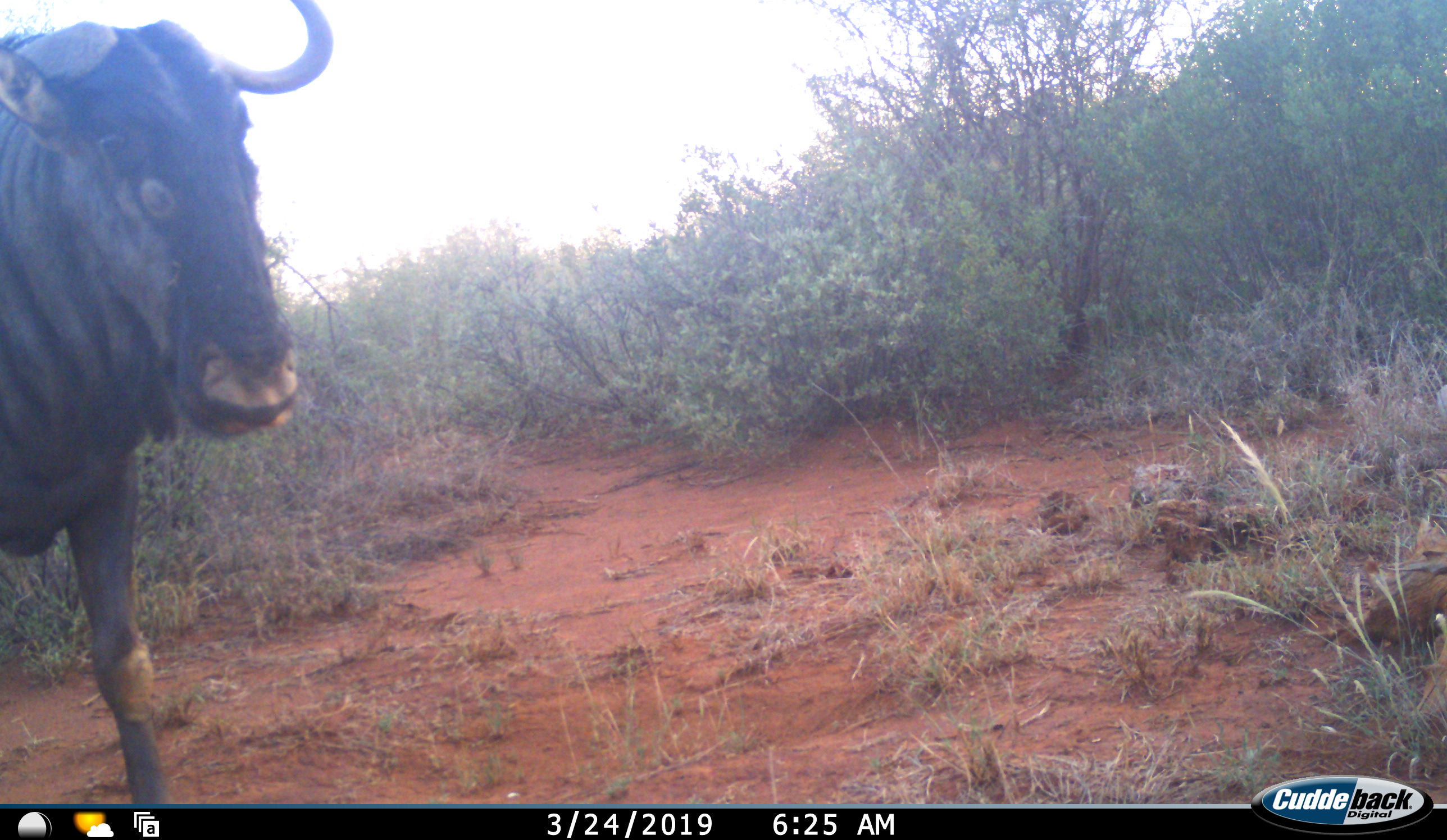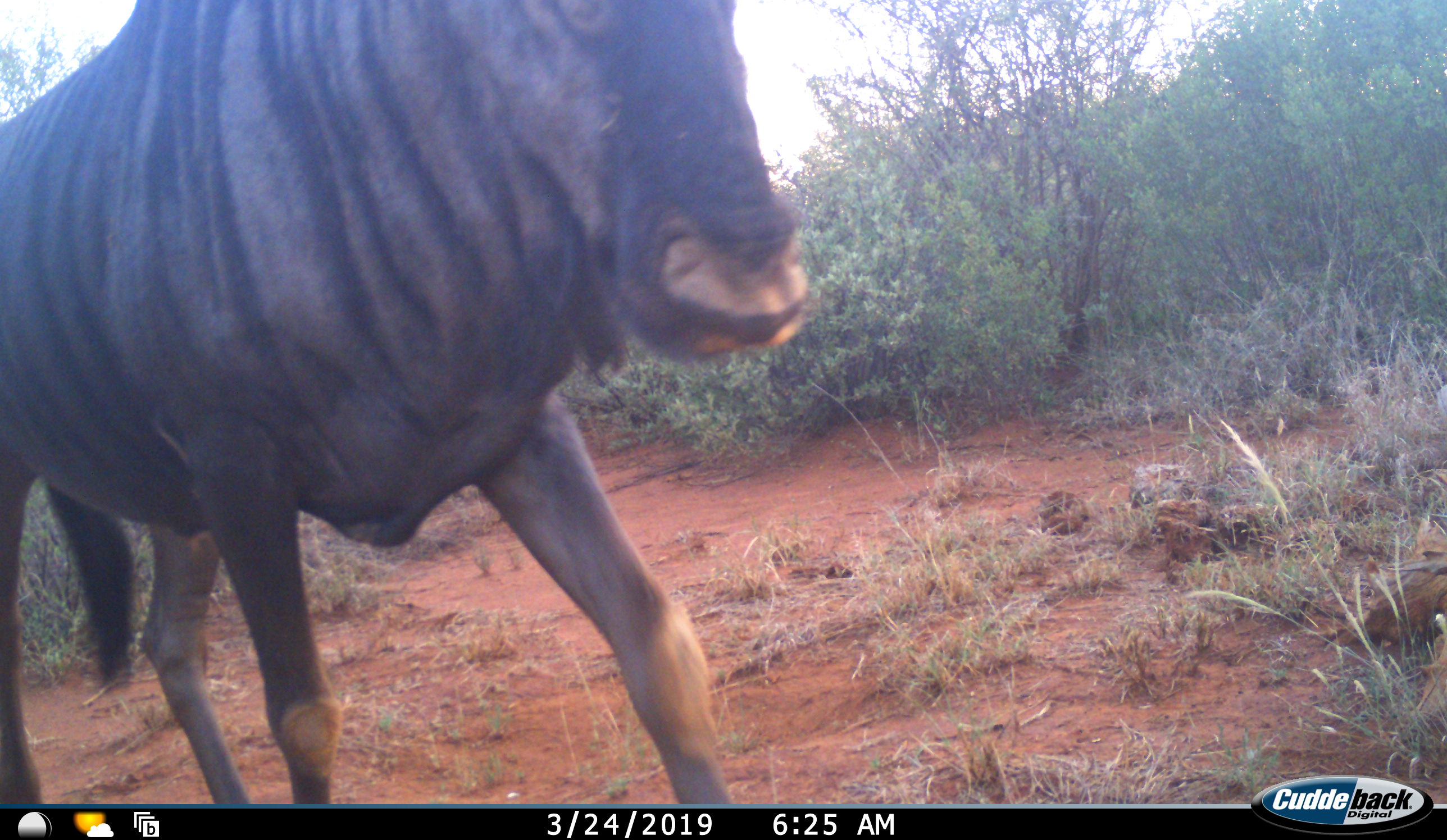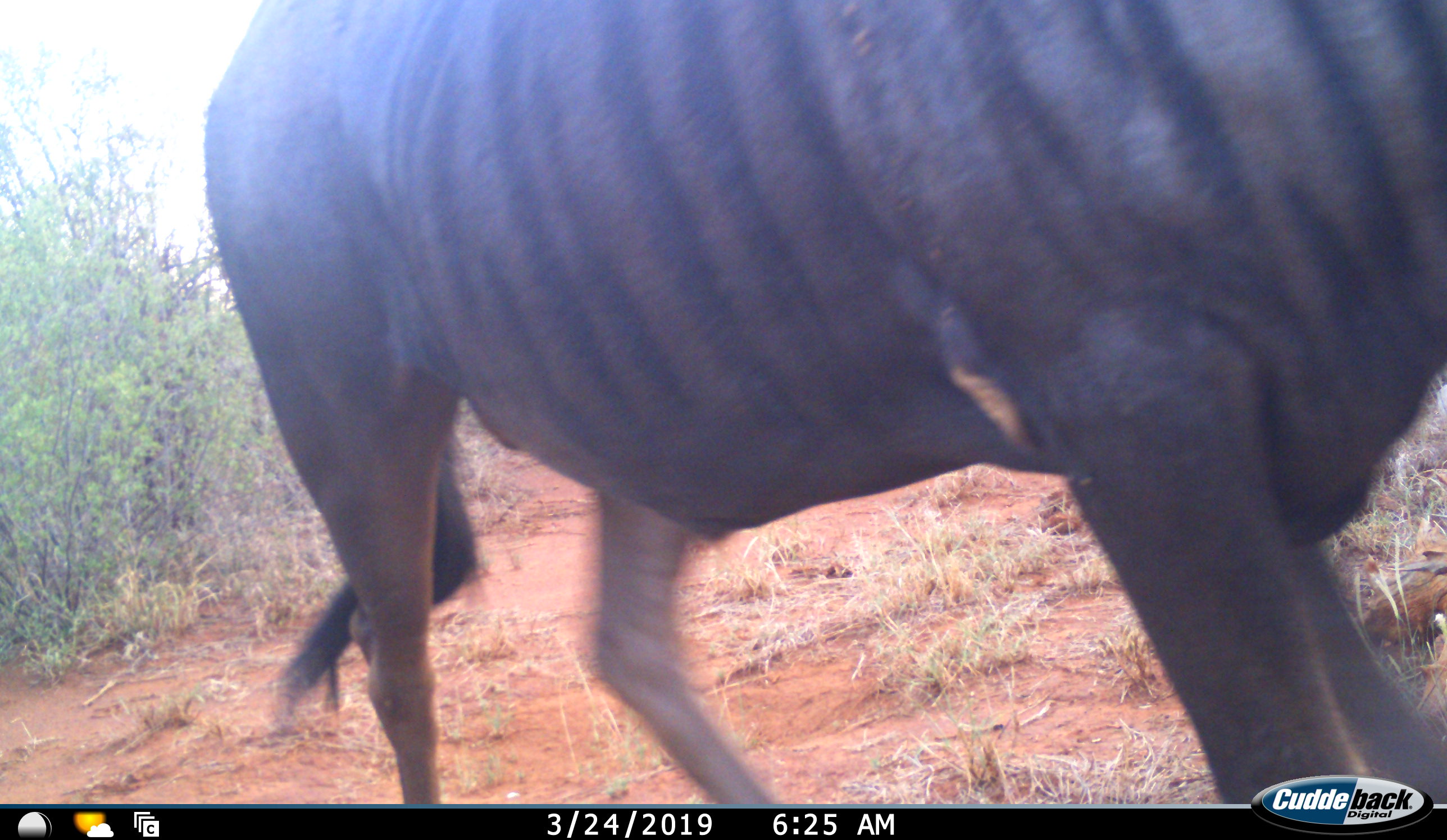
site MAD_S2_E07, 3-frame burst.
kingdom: Animalia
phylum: Chordata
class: Mammalia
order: Artiodactyla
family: Bovidae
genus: Connochaetes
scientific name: Connochaetes taurinus taurinus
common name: blue wildebeest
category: wildebeestblue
Wildebeestblue (blue wildebeest) (Connochaetes taurinus taurinus), count 1. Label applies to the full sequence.